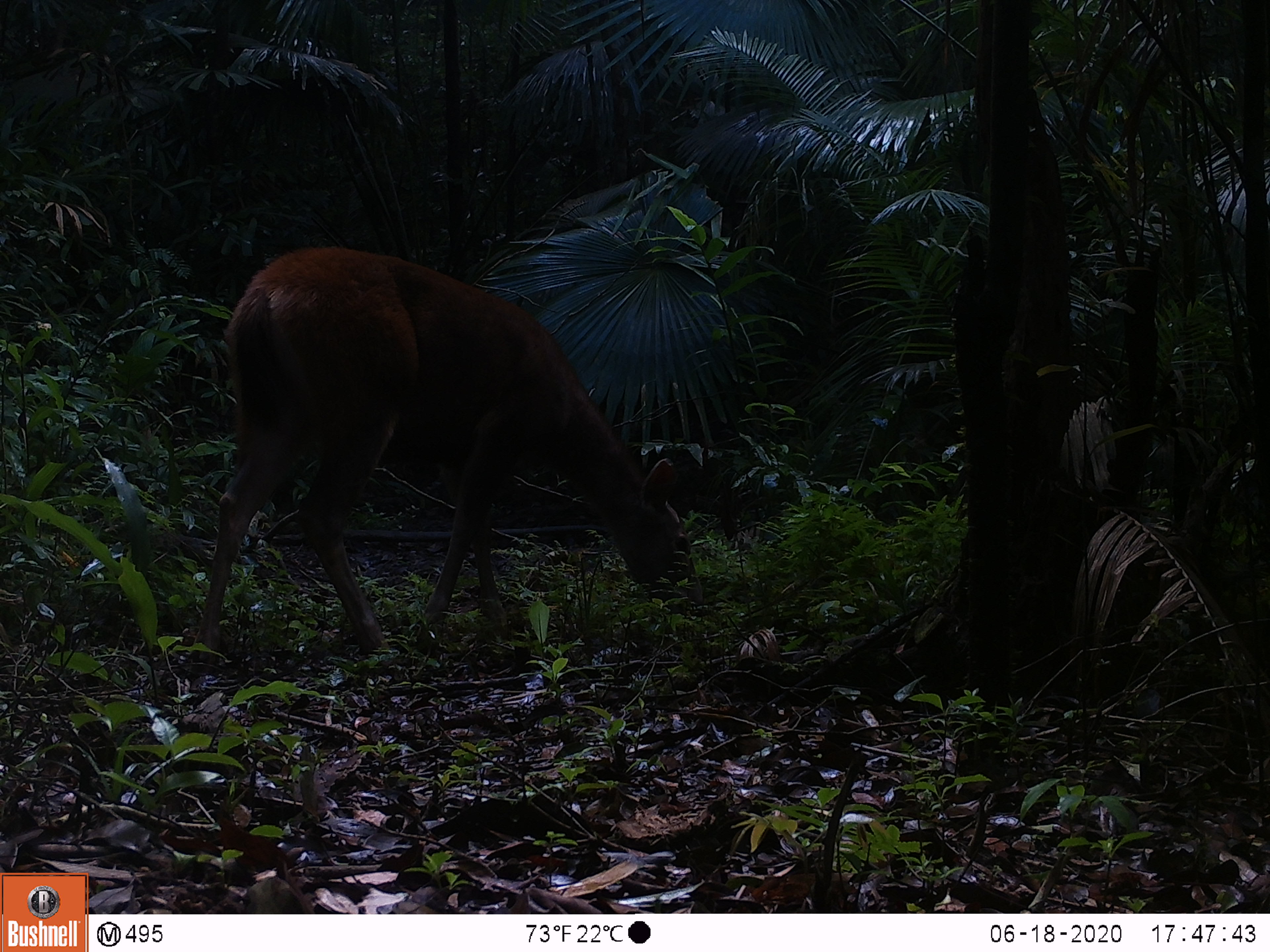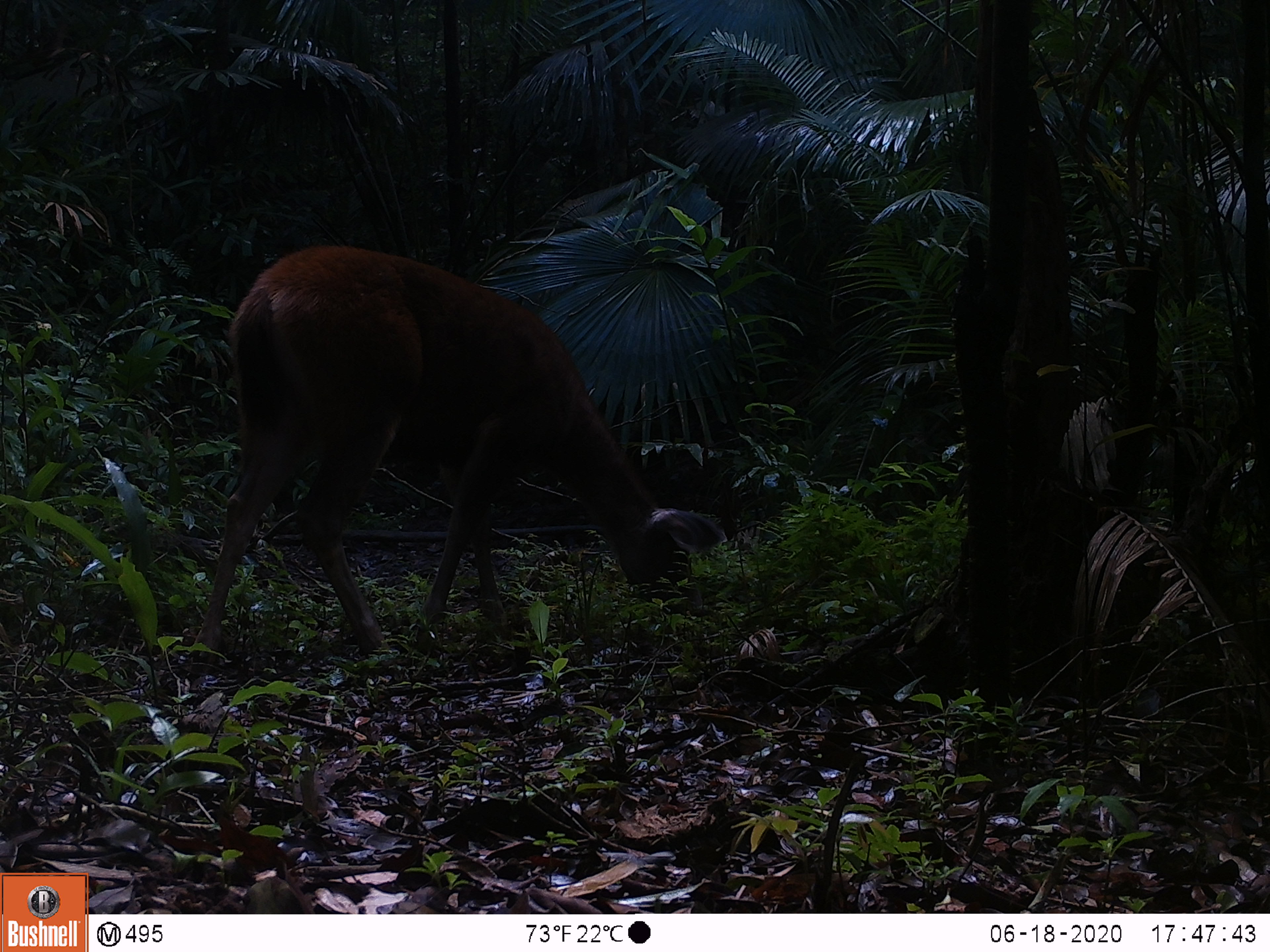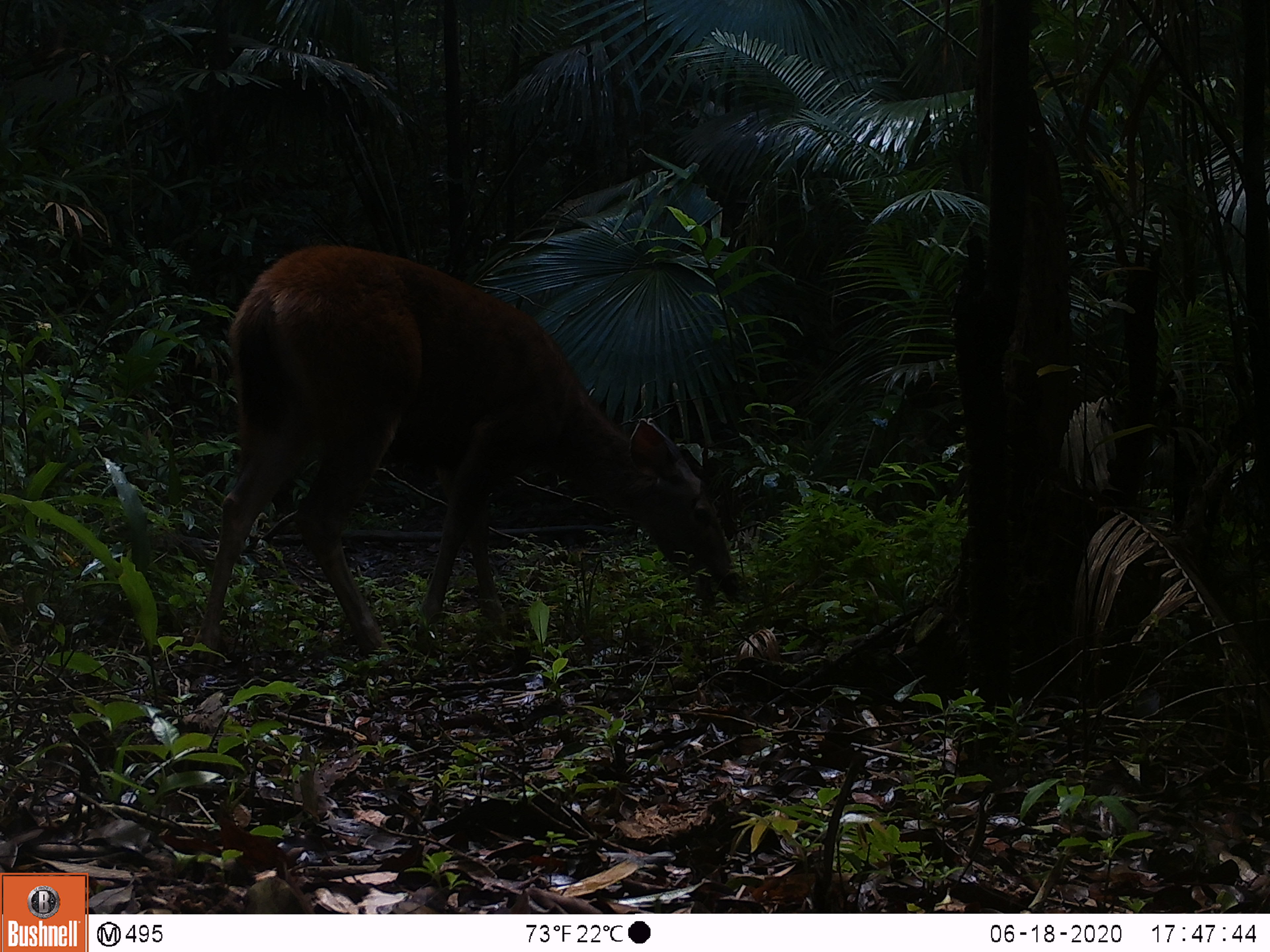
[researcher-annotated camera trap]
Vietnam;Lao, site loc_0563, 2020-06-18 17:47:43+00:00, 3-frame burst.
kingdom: Animalia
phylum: Chordata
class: Mammalia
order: Artiodactyla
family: Cervidae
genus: Rusa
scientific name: Rusa unicolor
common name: sambar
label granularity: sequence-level